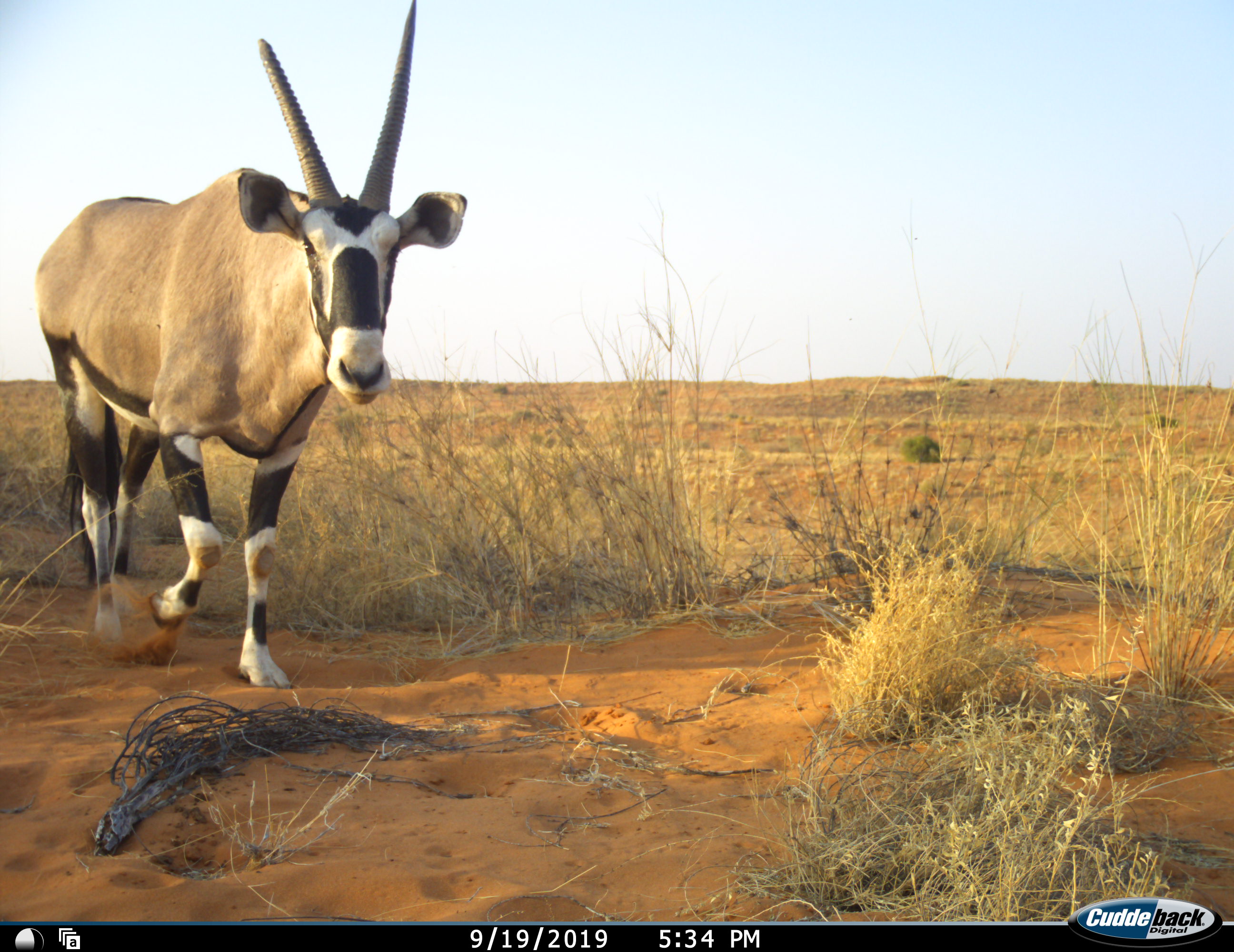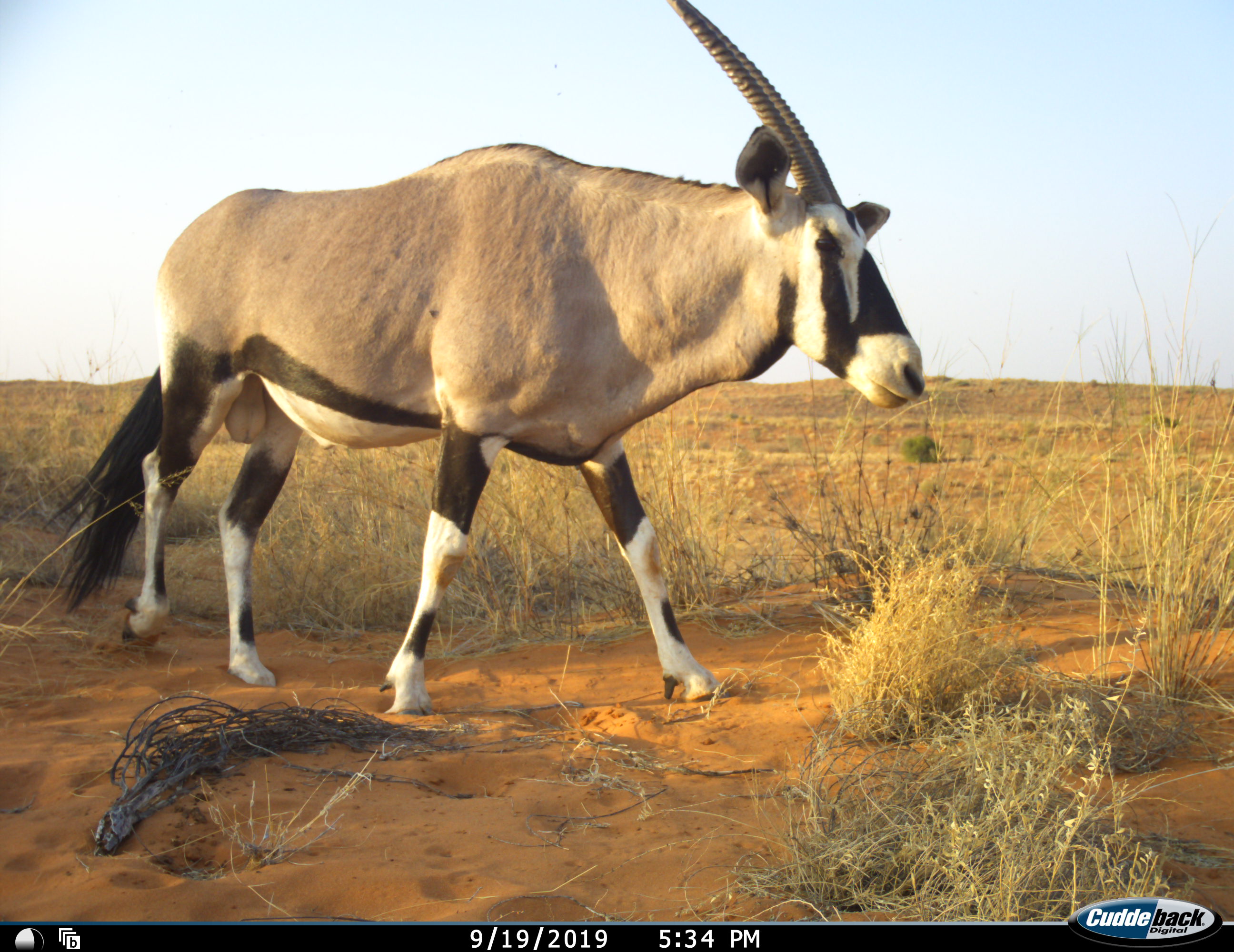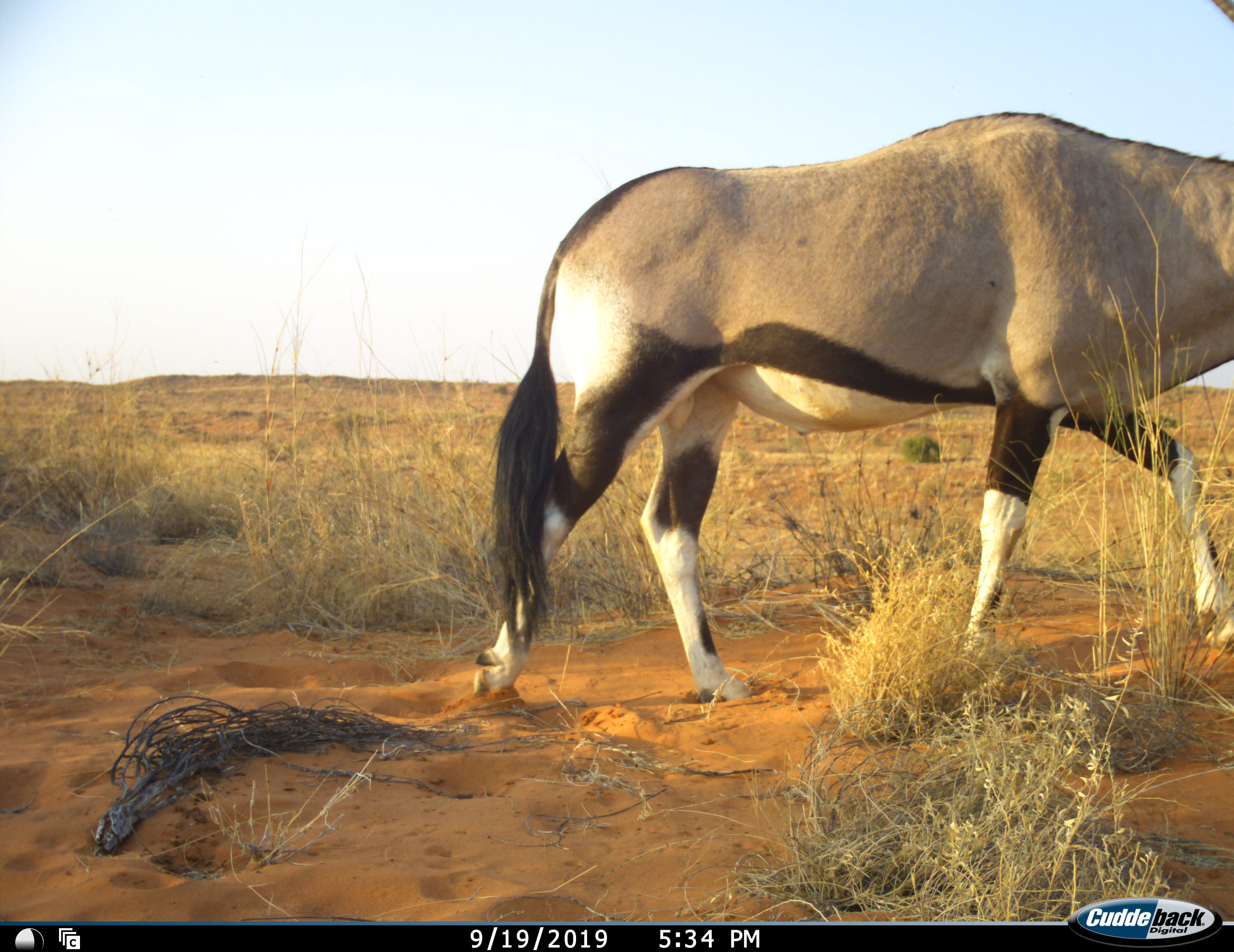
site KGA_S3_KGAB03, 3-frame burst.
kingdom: Animalia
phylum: Chordata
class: Mammalia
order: Artiodactyla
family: Bovidae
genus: Oryx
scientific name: Oryx gazella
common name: gemsbok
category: oryx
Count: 1.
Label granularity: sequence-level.